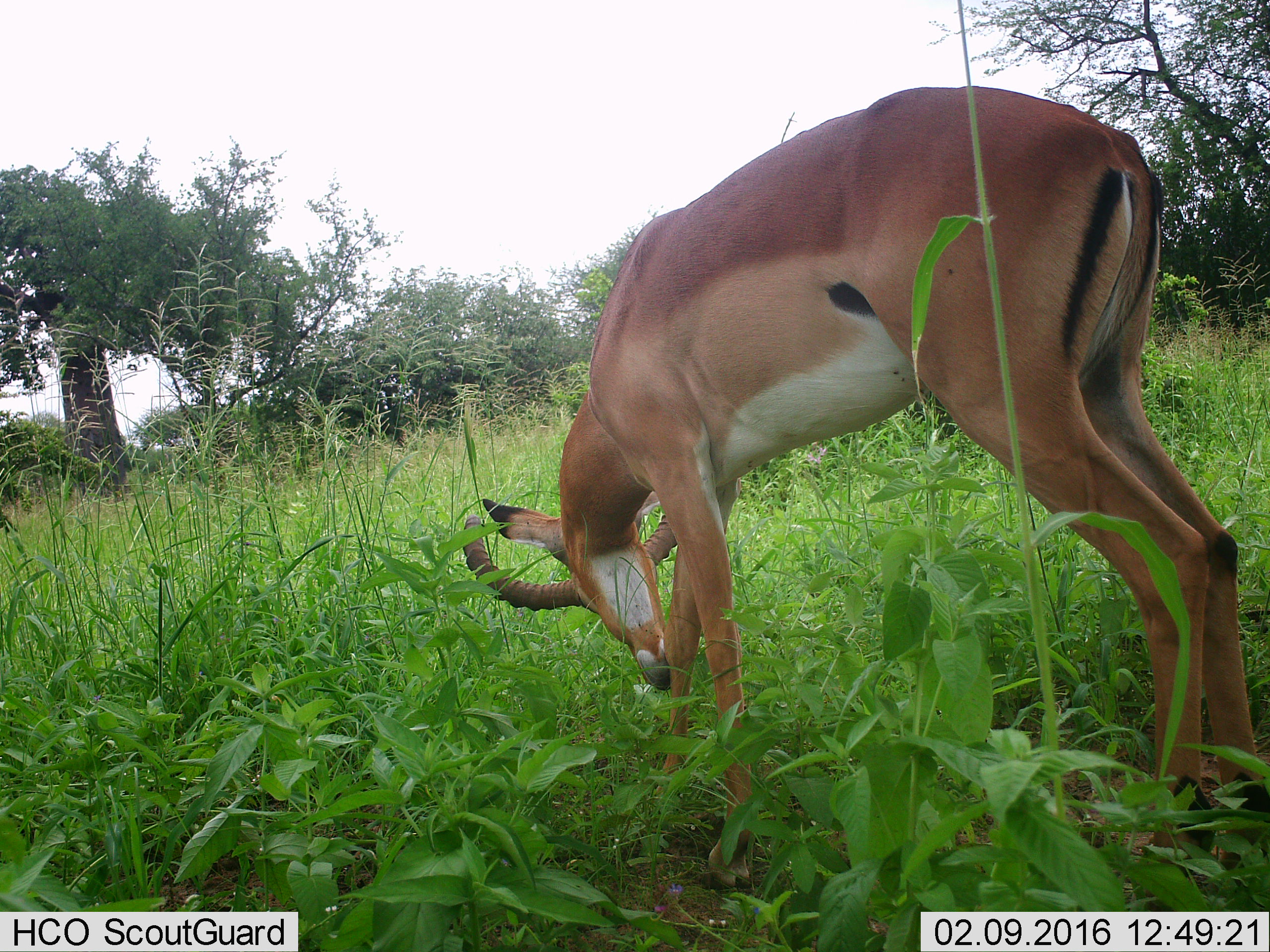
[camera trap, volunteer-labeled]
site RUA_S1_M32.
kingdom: Animalia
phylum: Chordata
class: Mammalia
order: Artiodactyla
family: Bovidae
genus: Aepyceros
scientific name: Aepyceros melampus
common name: impala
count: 1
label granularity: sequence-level